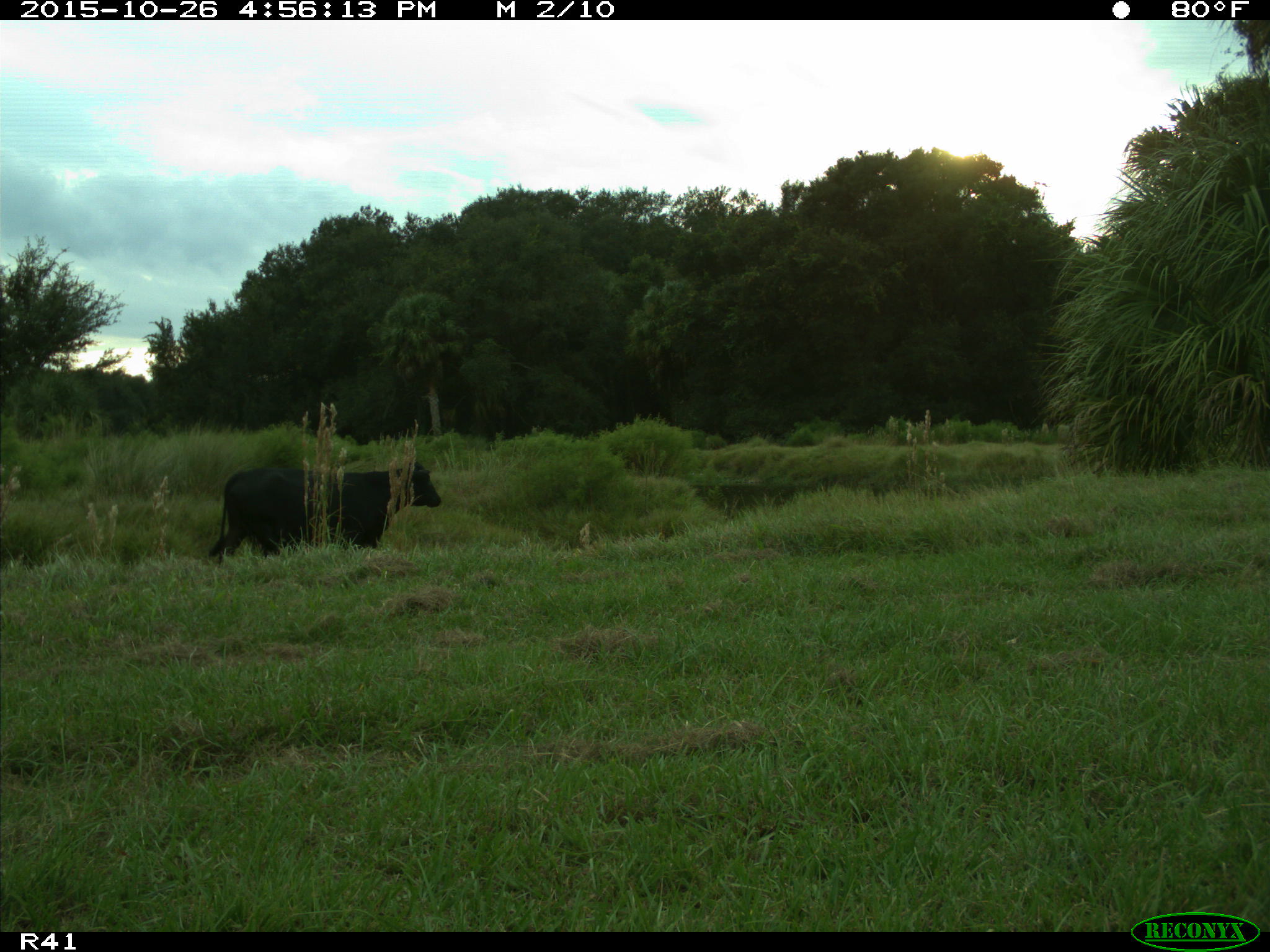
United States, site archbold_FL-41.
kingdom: Animalia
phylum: Chordata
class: Mammalia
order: Artiodactyla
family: Bovidae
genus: Bos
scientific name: Bos taurus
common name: domestic cow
Bos taurus (domestic cow).